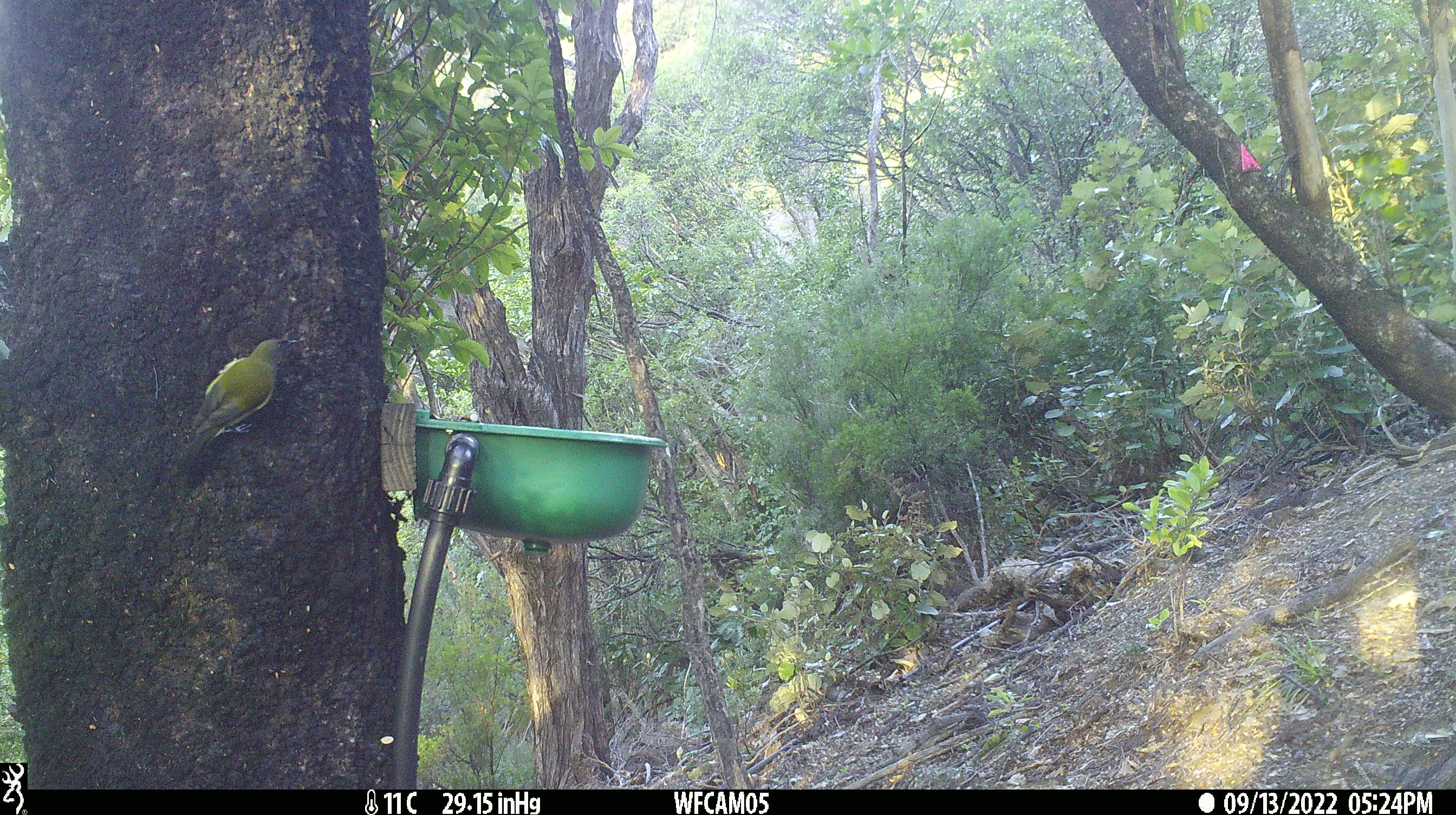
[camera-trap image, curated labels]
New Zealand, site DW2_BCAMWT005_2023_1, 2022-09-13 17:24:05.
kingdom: Animalia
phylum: Chordata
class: Aves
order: Passeriformes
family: Meliphagidae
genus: Anthornis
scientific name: Anthornis melanura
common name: new zealand bellbird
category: bellbird